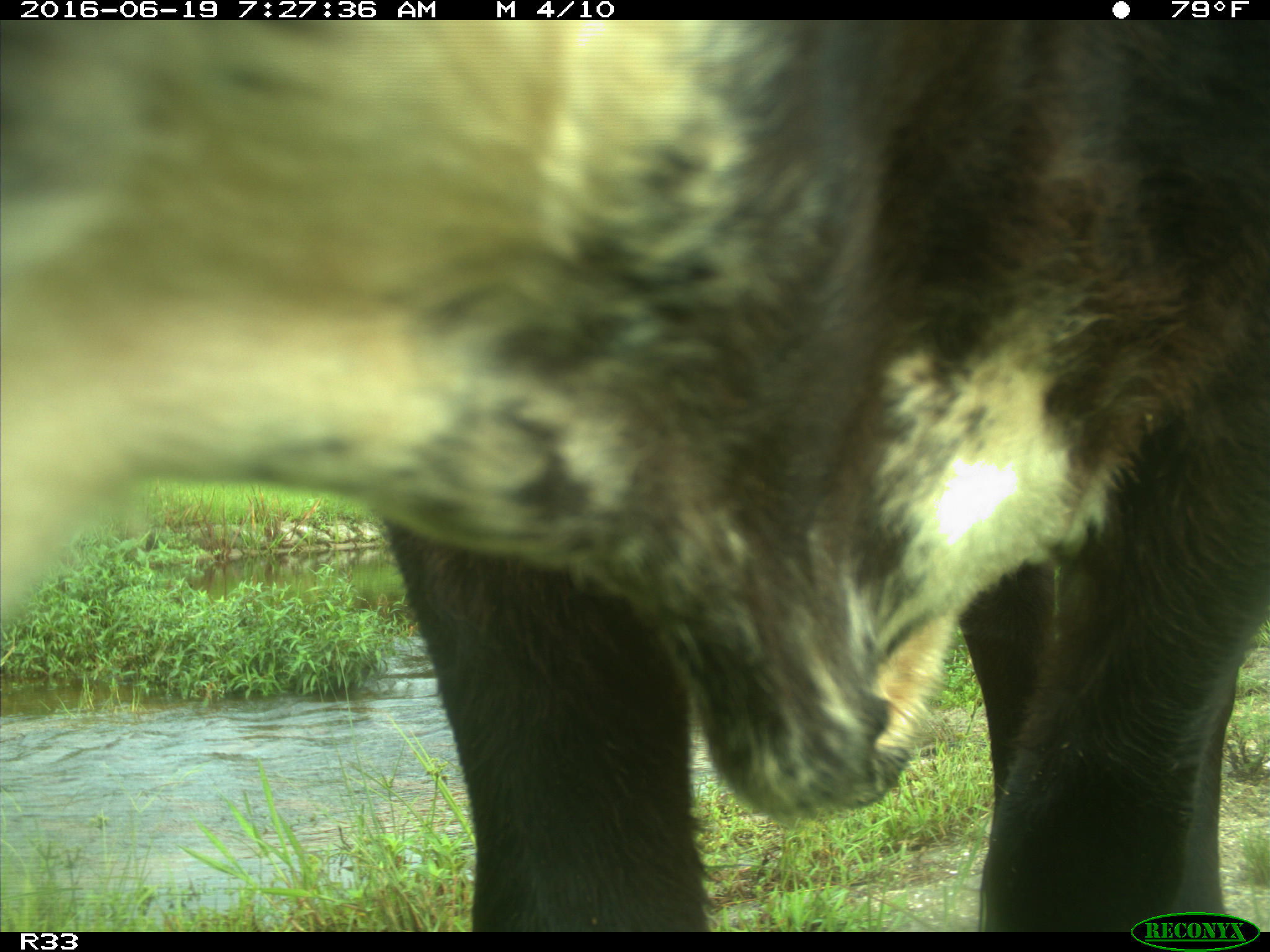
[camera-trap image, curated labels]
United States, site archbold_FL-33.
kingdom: Animalia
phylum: Chordata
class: Mammalia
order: Artiodactyla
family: Bovidae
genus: Bos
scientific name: Bos taurus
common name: domestic cow